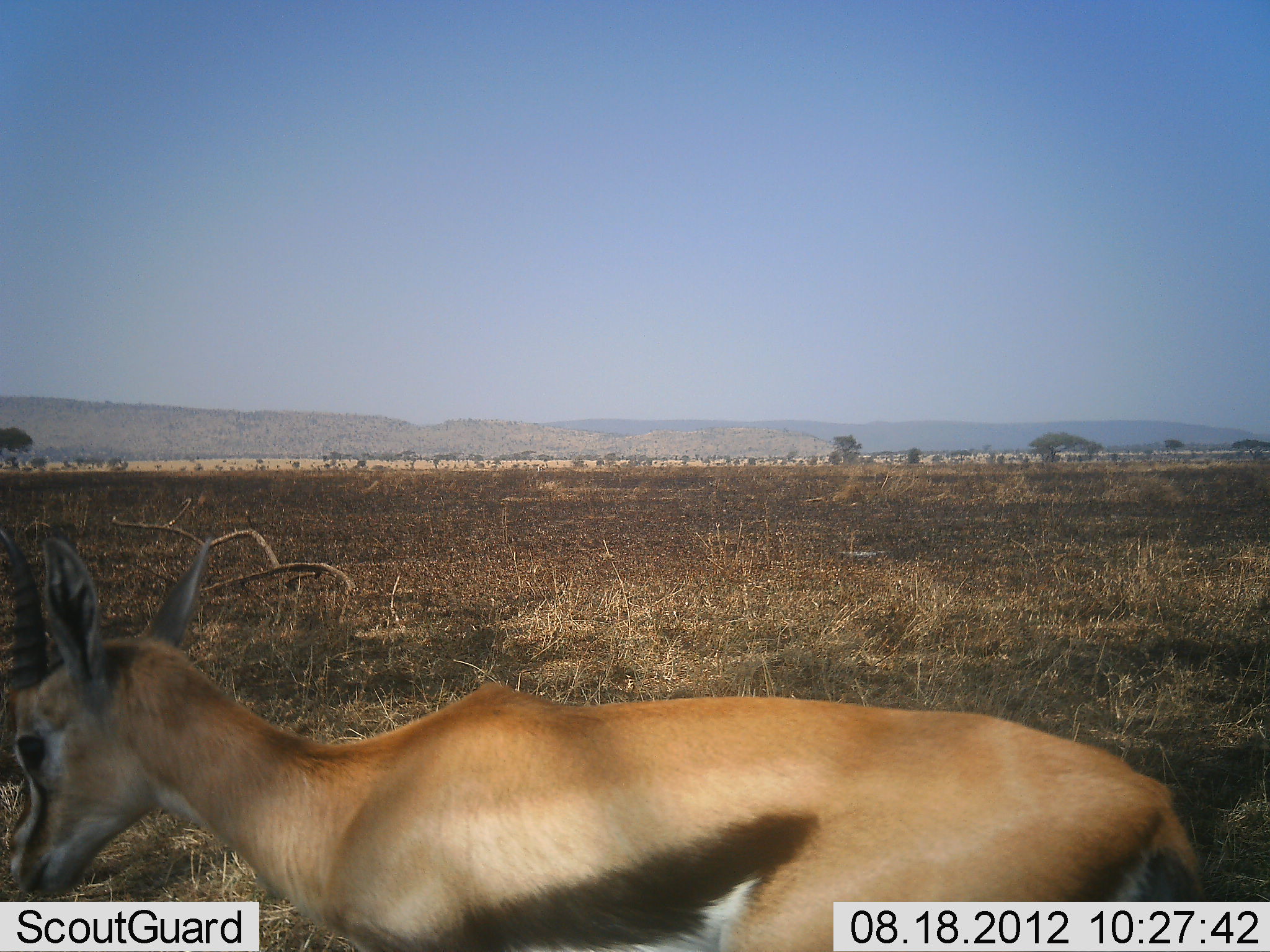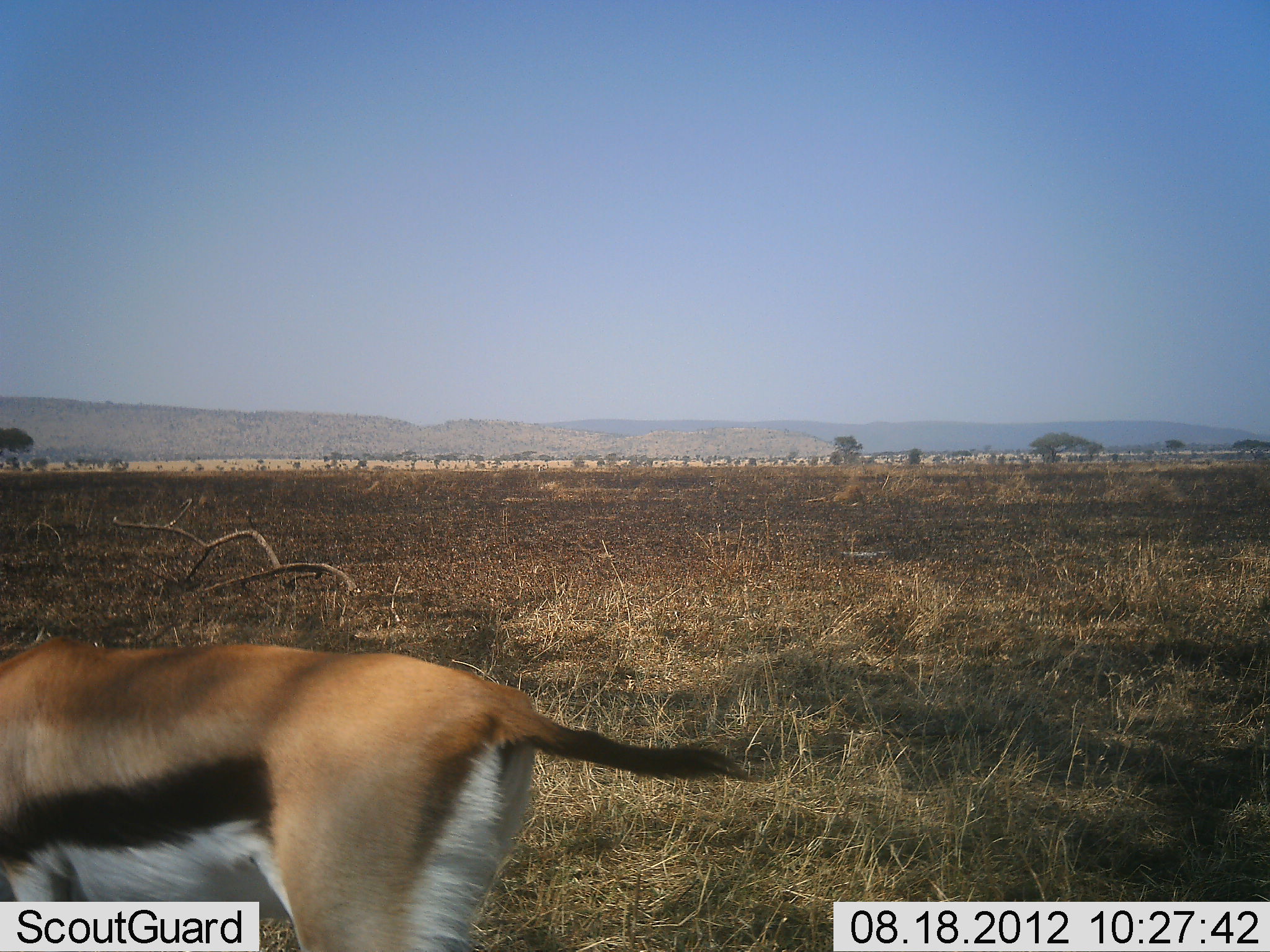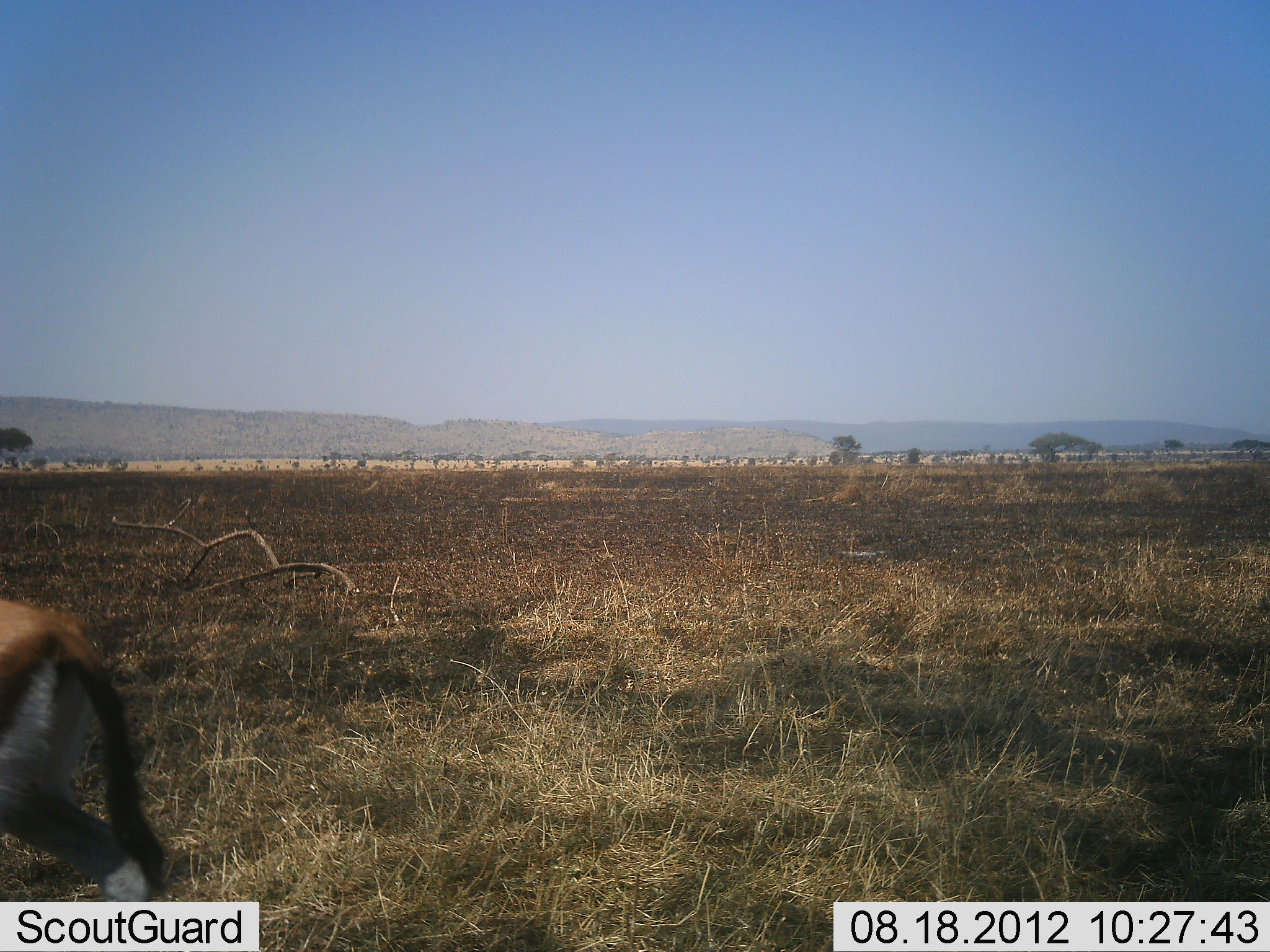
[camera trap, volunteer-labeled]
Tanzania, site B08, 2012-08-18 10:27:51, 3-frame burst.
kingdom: Animalia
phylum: Chordata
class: Mammalia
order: Artiodactyla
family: Bovidae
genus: Eudorcas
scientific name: Eudorcas thomsonii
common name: thomson's gazelle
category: gazellethomsons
Gazellethomsons (thomson's gazelle) (Eudorcas thomsonii), count 1. Behavior (volunteer vote fractions): standing 0%, resting 0%, moving 100%, interacting 0%. Young present (vote fraction): 0%. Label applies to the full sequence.